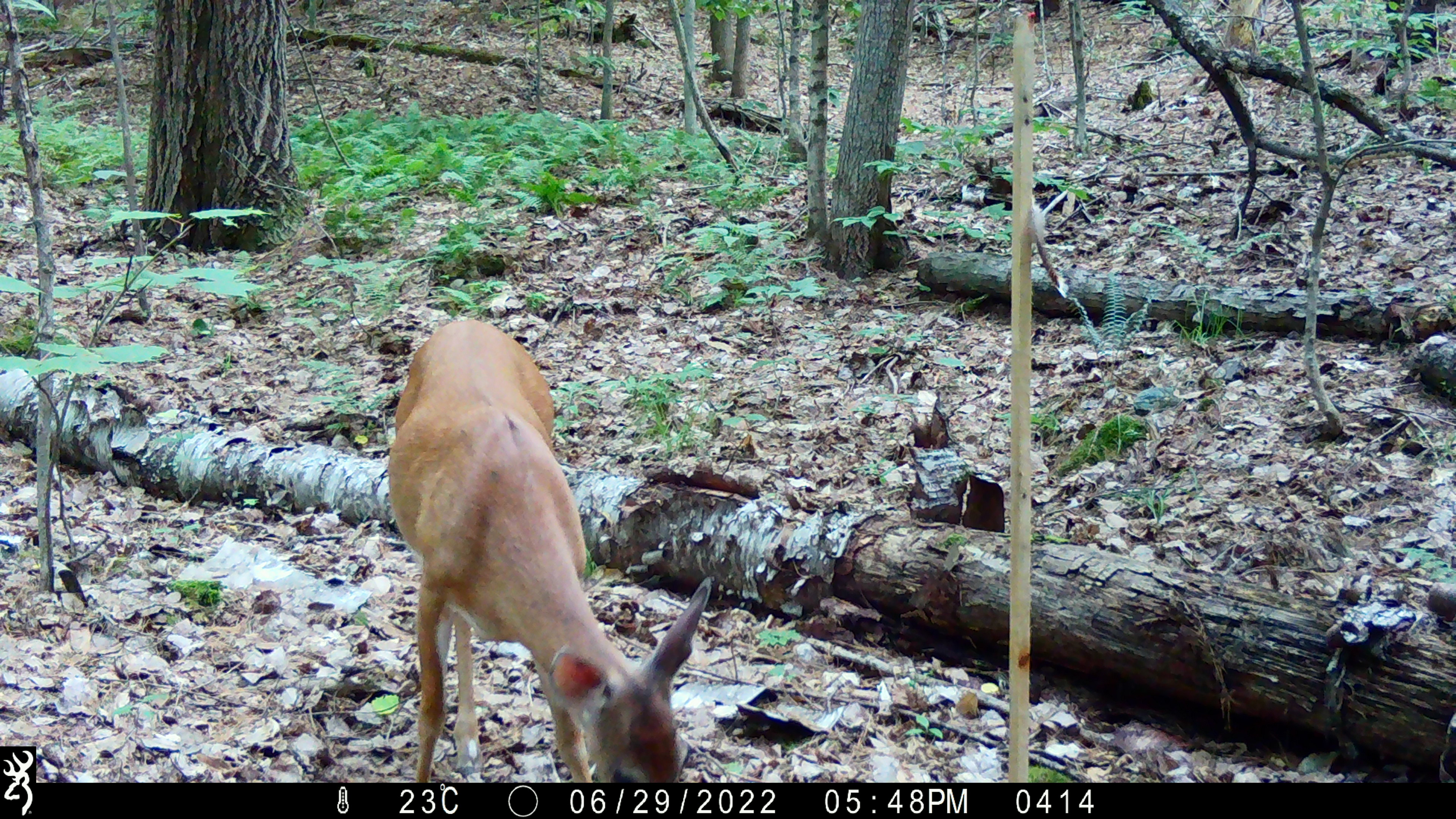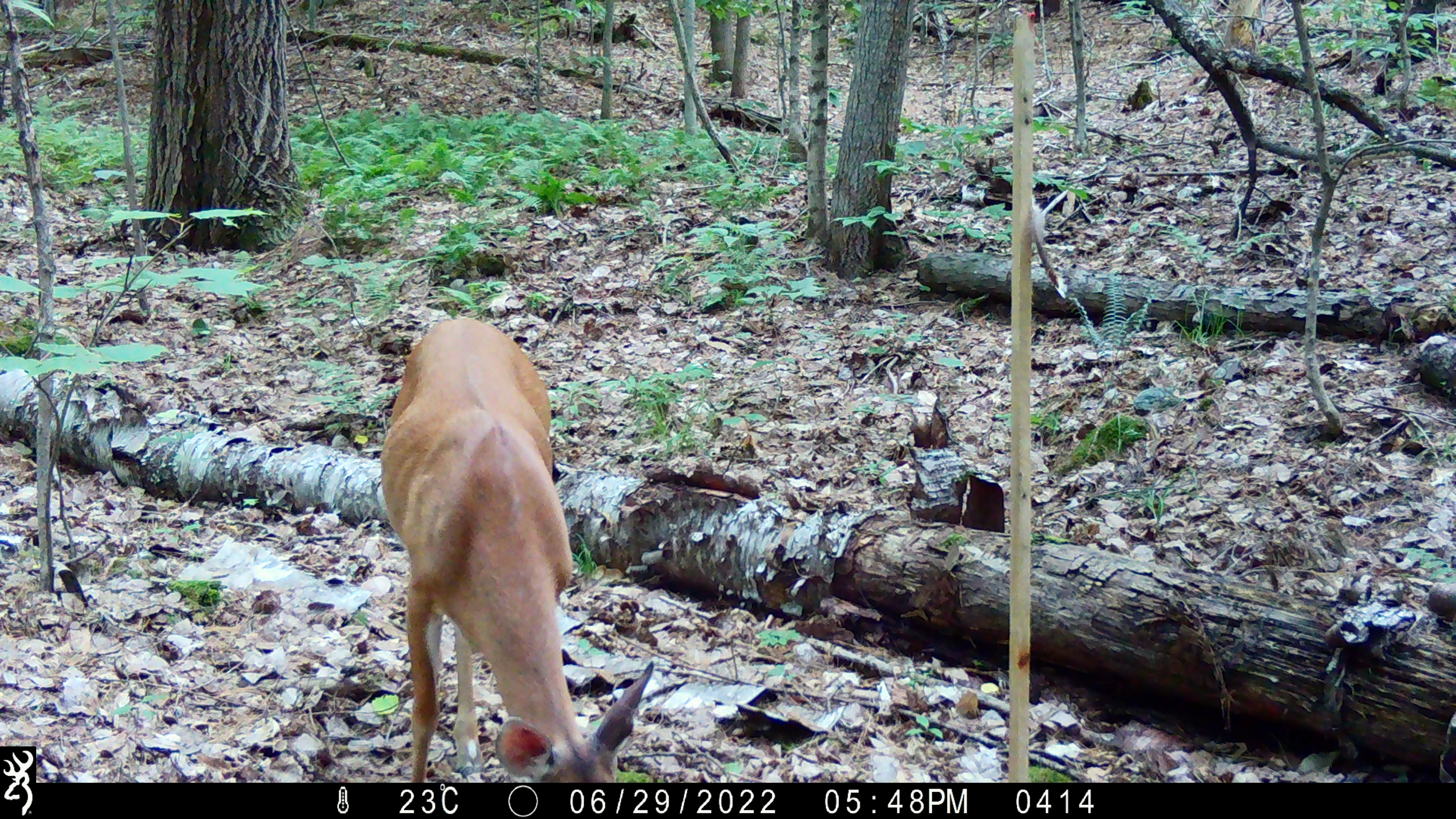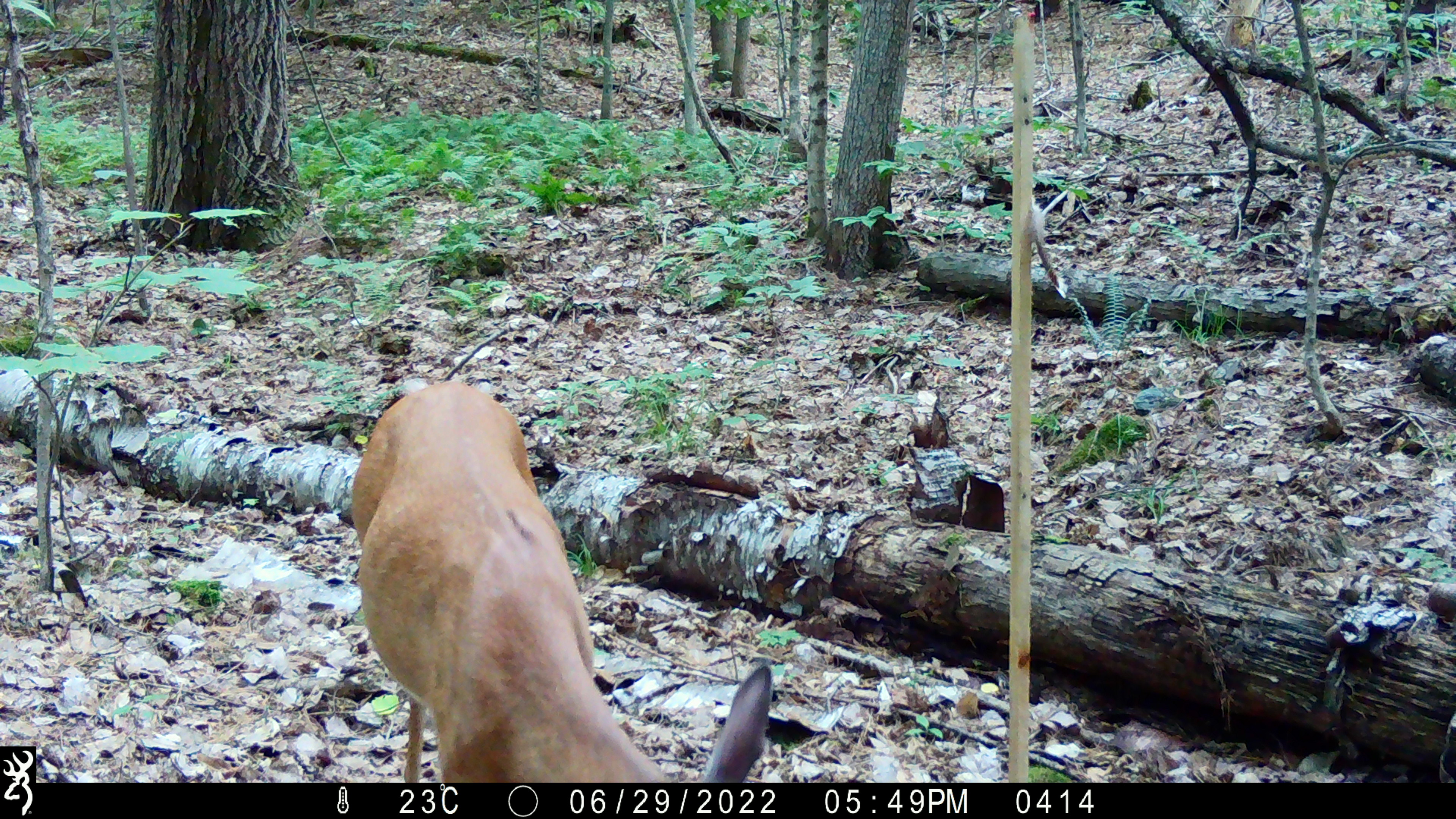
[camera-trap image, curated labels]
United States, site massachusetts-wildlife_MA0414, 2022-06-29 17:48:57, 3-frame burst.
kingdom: Animalia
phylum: Chordata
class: Mammalia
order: Artiodactyla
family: Cervidae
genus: Odocoileus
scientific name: Odocoileus virginianus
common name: white-tailed deer